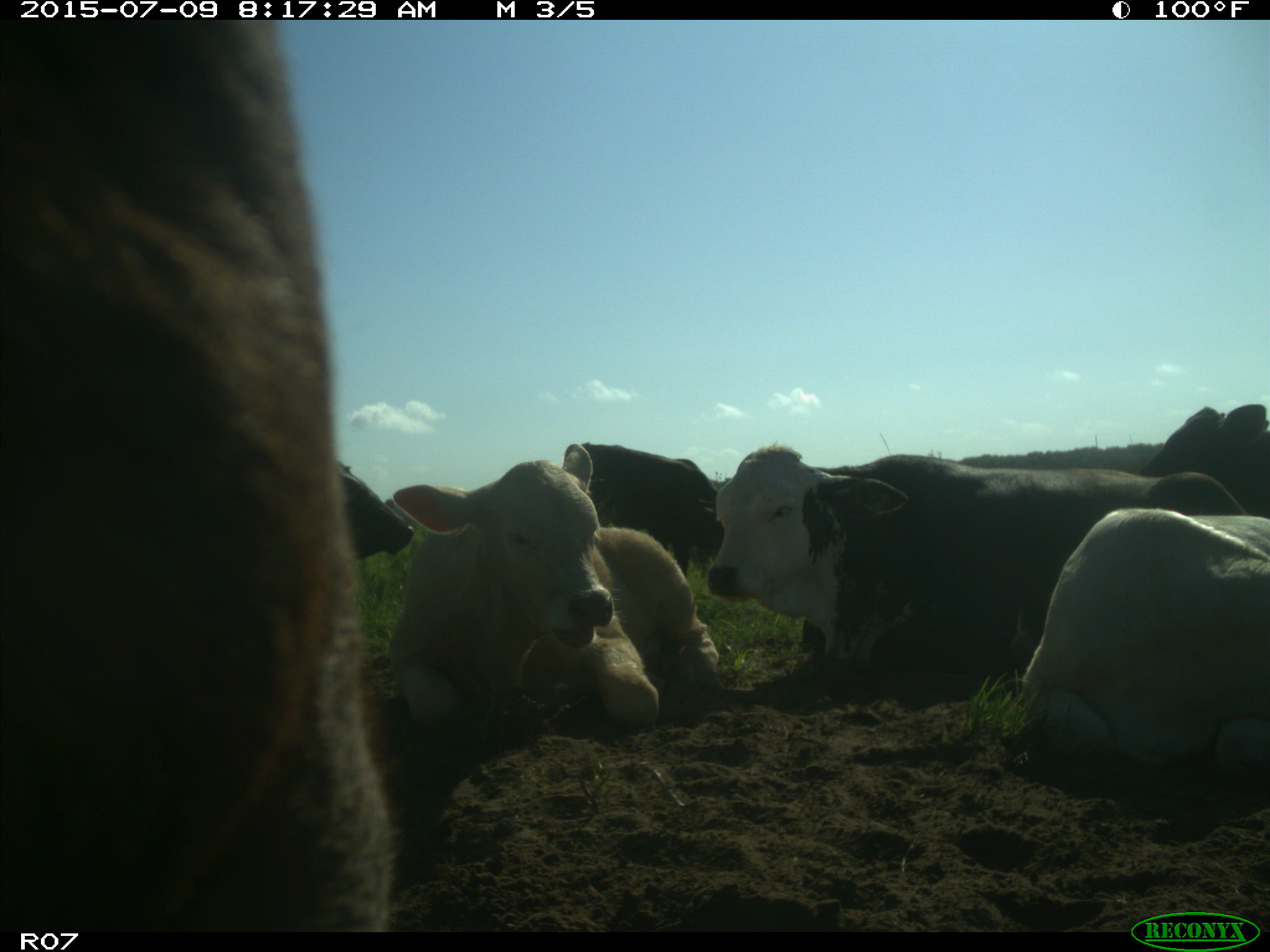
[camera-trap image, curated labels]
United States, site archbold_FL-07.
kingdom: Animalia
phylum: Chordata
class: Mammalia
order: Artiodactyla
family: Bovidae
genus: Bos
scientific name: Bos taurus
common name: domestic cow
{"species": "Bos taurus (domestic cow)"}